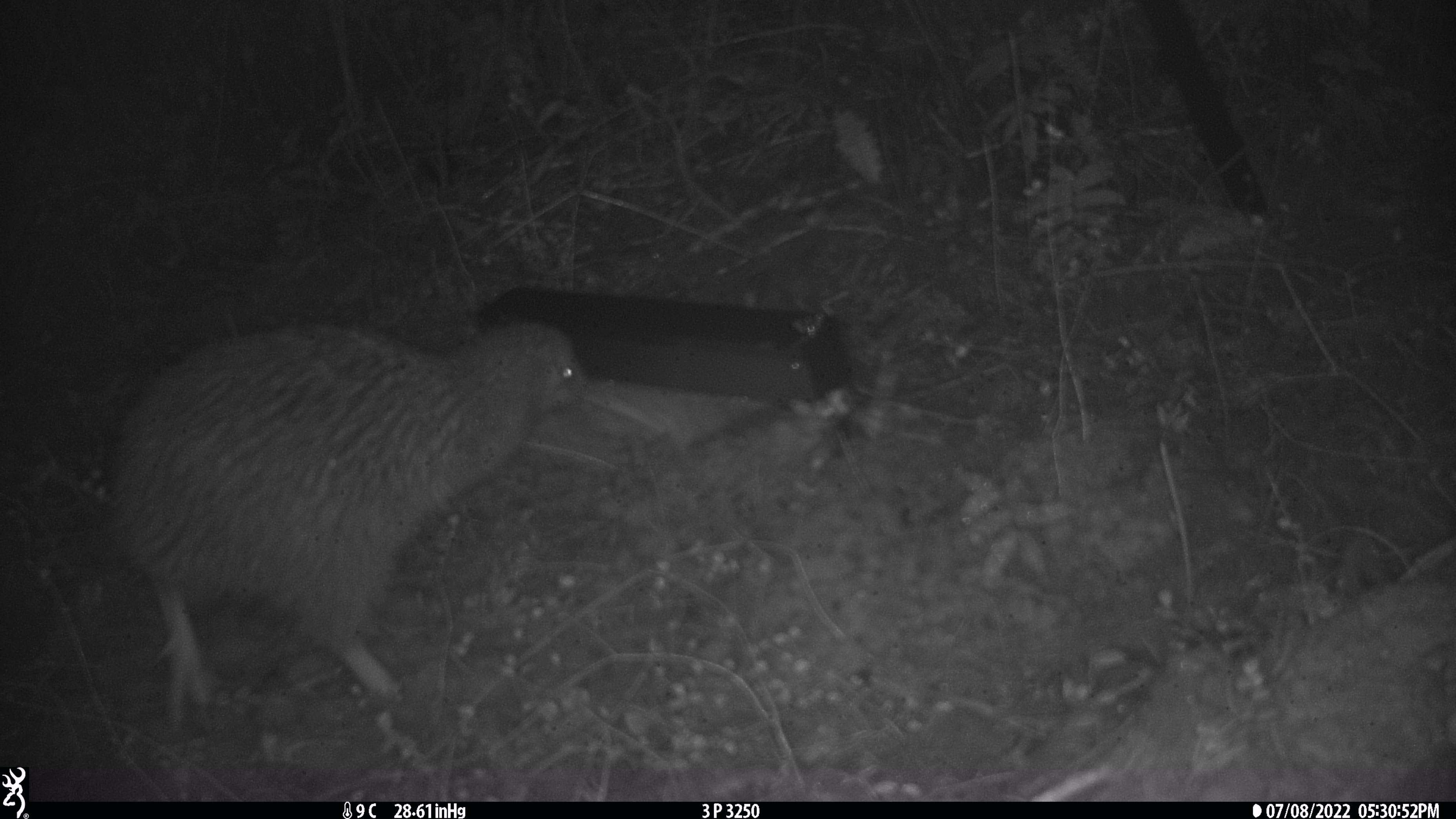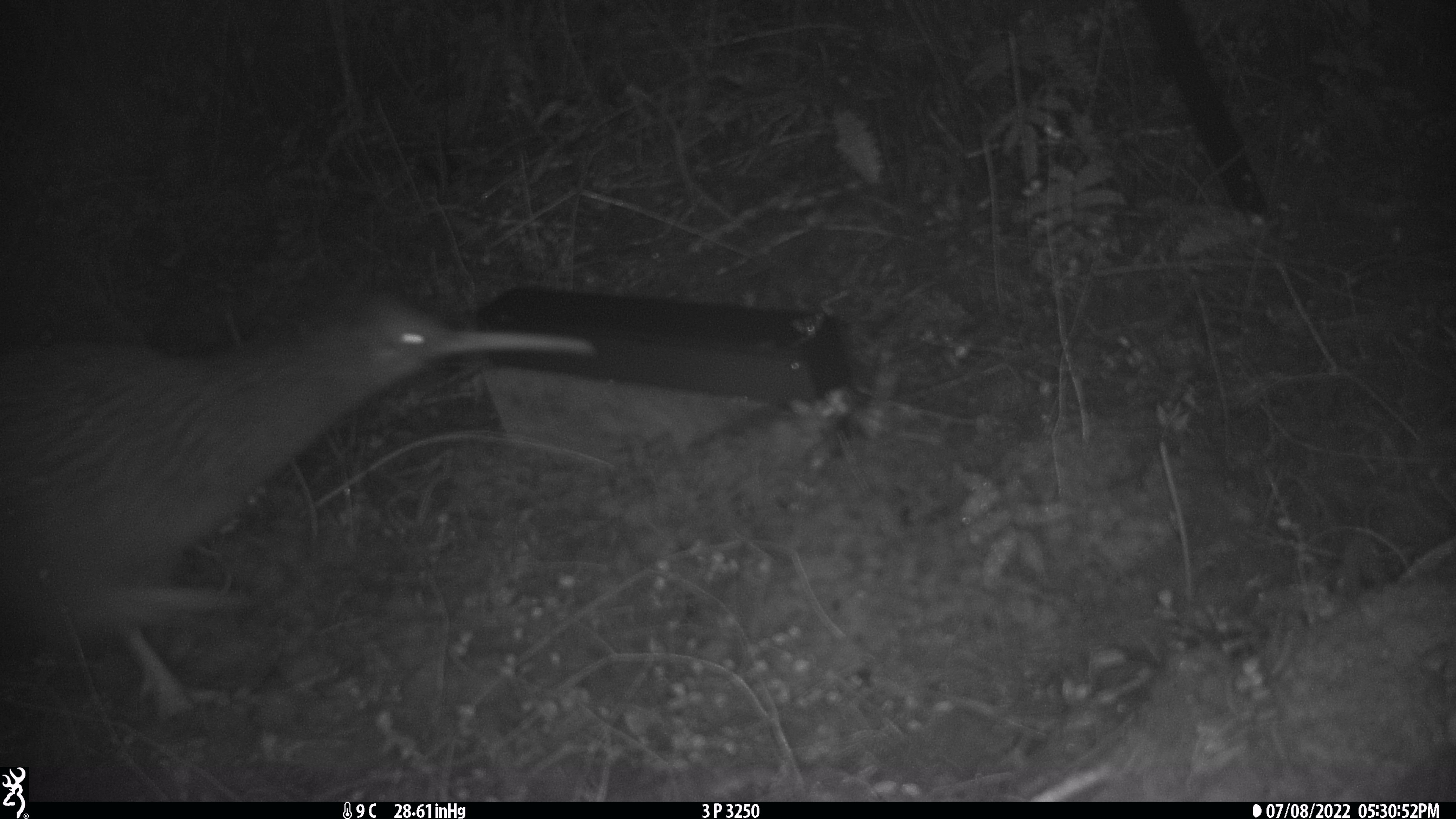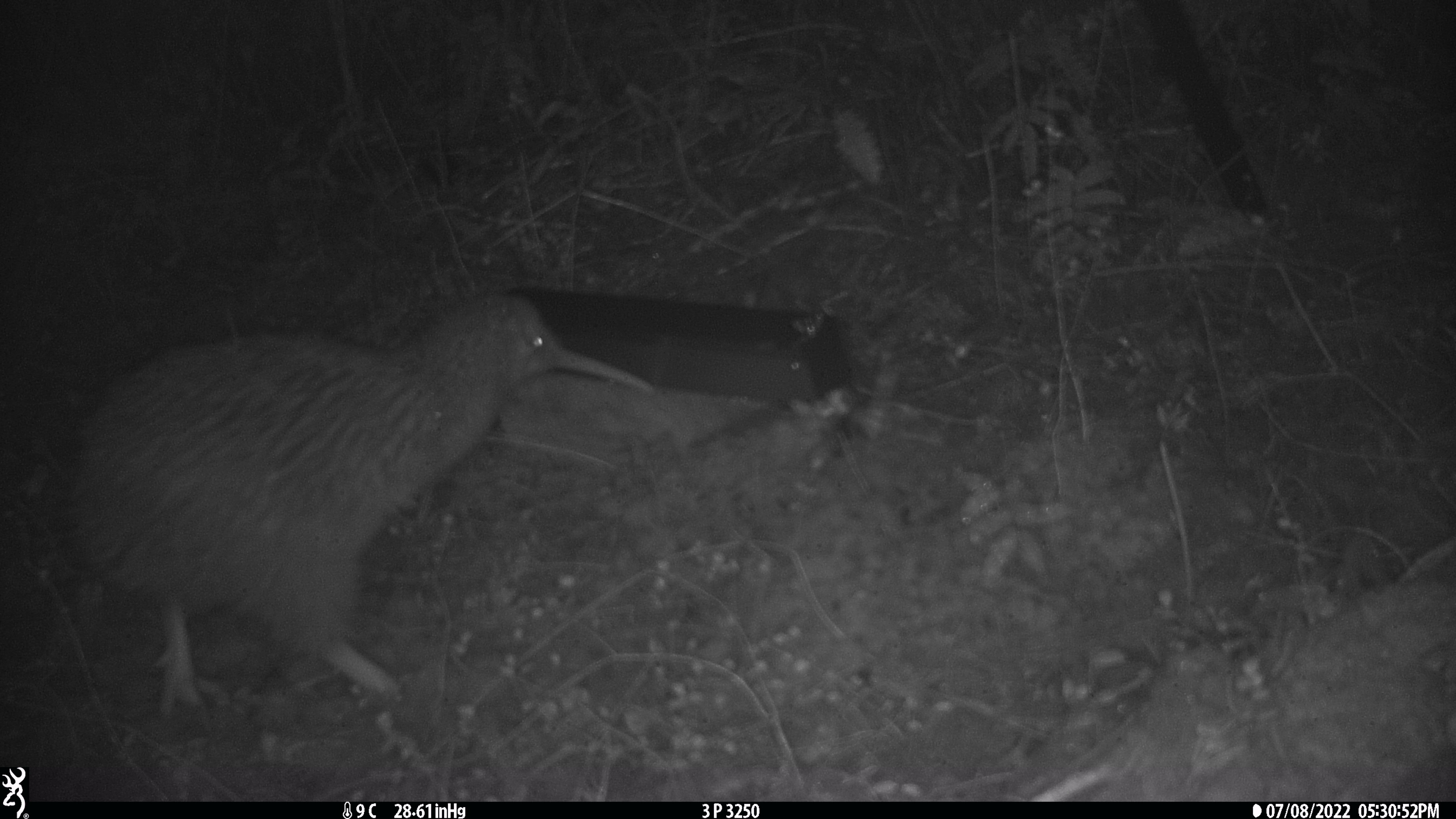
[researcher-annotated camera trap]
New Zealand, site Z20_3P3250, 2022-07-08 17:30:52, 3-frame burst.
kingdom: Animalia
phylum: Chordata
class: Aves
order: Apterygiformes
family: Apterygidae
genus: Apteryx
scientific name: Apteryx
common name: kiwi